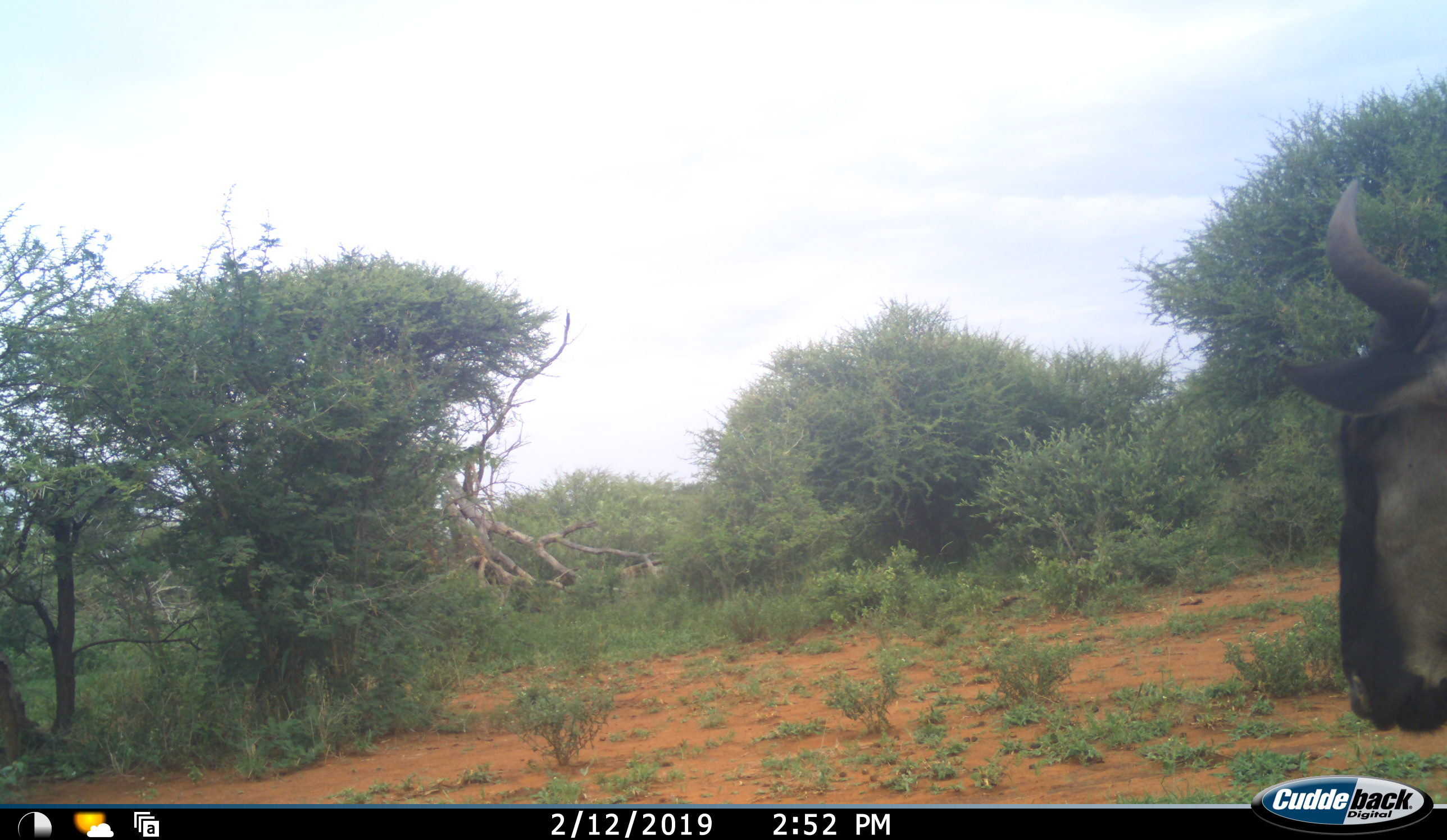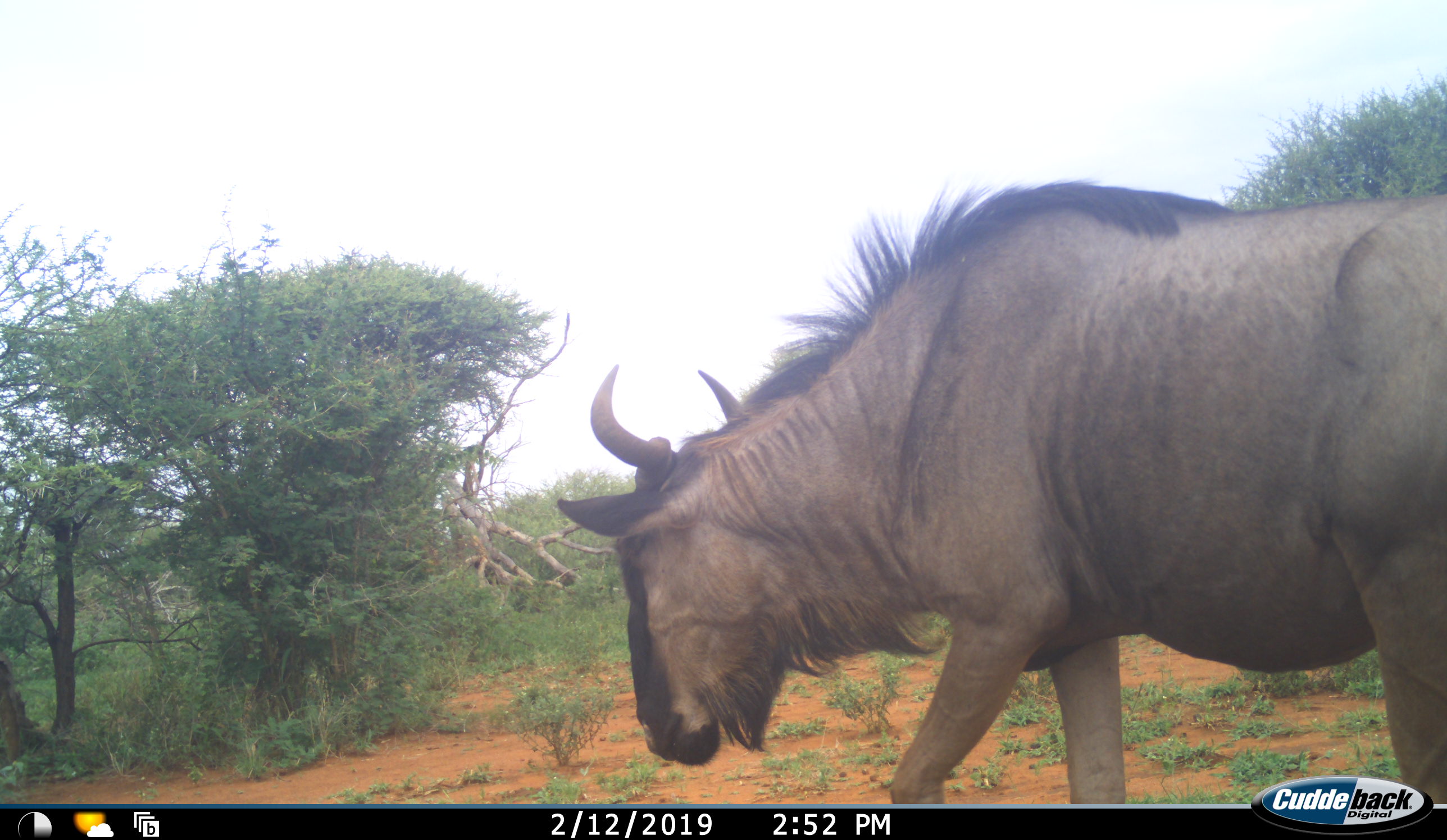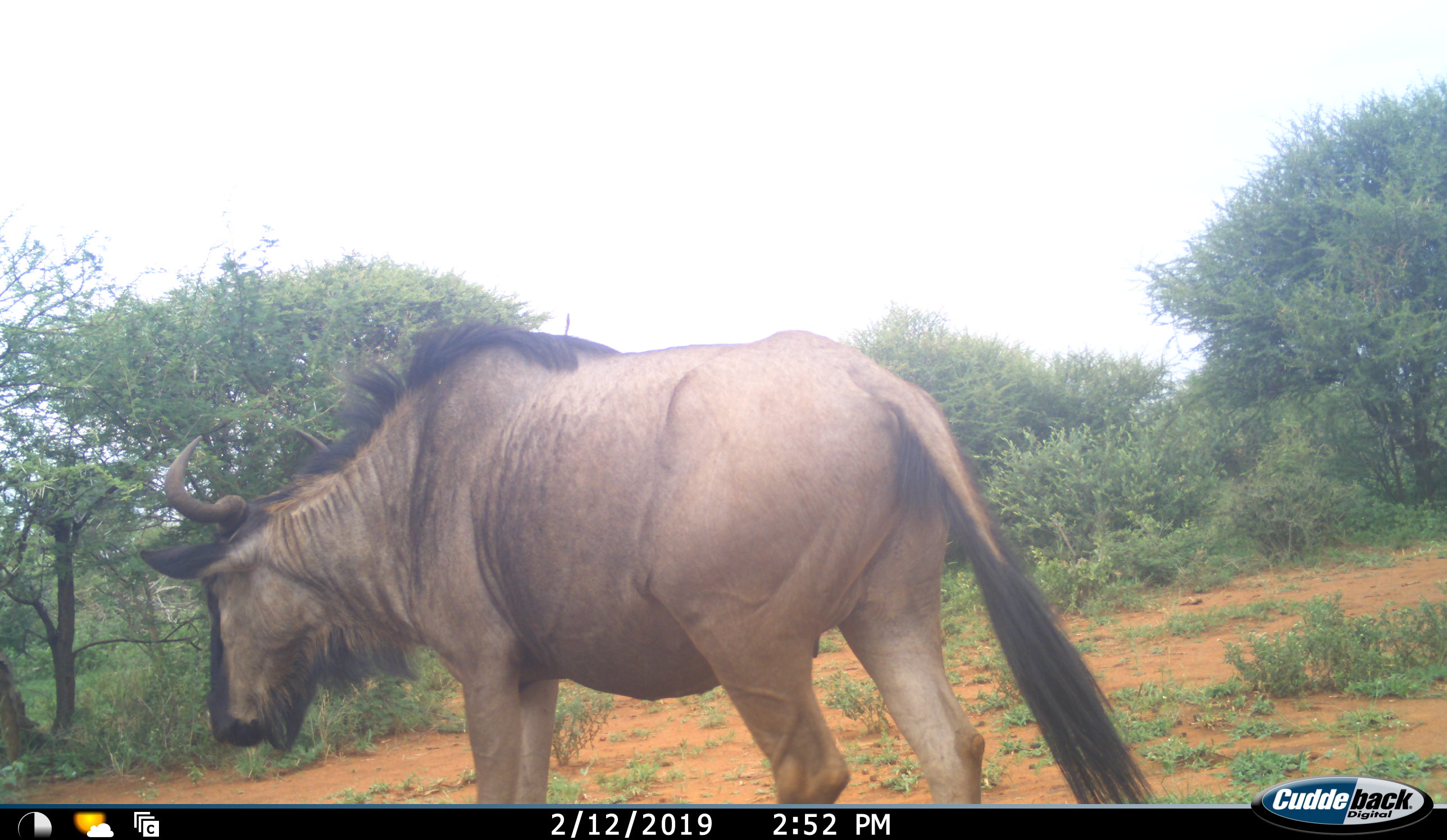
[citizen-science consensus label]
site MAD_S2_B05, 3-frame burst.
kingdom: Animalia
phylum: Chordata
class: Mammalia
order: Artiodactyla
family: Bovidae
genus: Connochaetes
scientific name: Connochaetes taurinus taurinus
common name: blue wildebeest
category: wildebeestblue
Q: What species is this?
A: Wildebeestblue (blue wildebeest) (Connochaetes taurinus taurinus).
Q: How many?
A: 1.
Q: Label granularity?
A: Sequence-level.